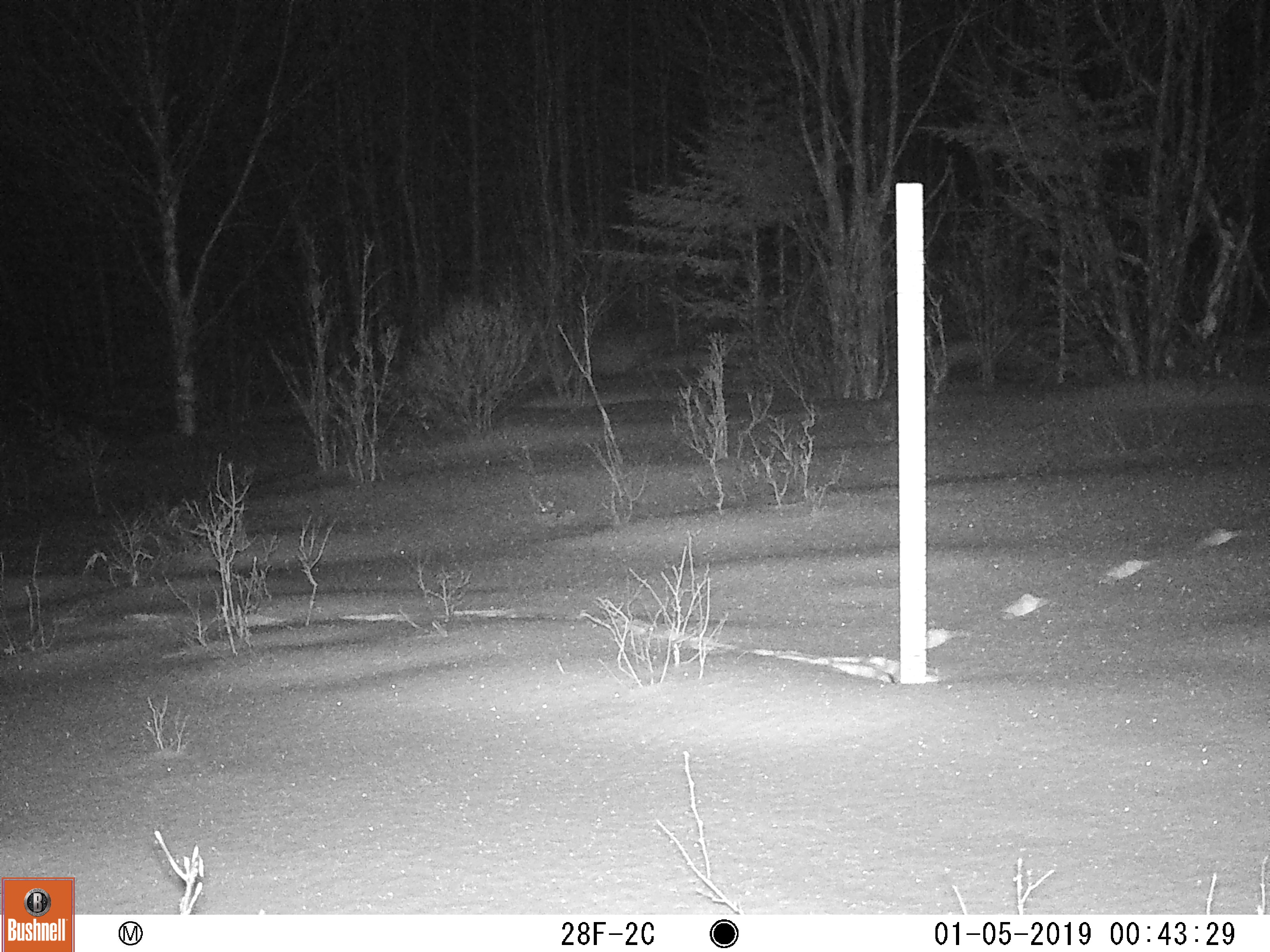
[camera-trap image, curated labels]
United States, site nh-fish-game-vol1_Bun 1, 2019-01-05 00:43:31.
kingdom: Animalia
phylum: Chordata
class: Mammalia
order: Carnivora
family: Mustelidae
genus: Pekania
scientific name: Pekania pennanti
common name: fisher